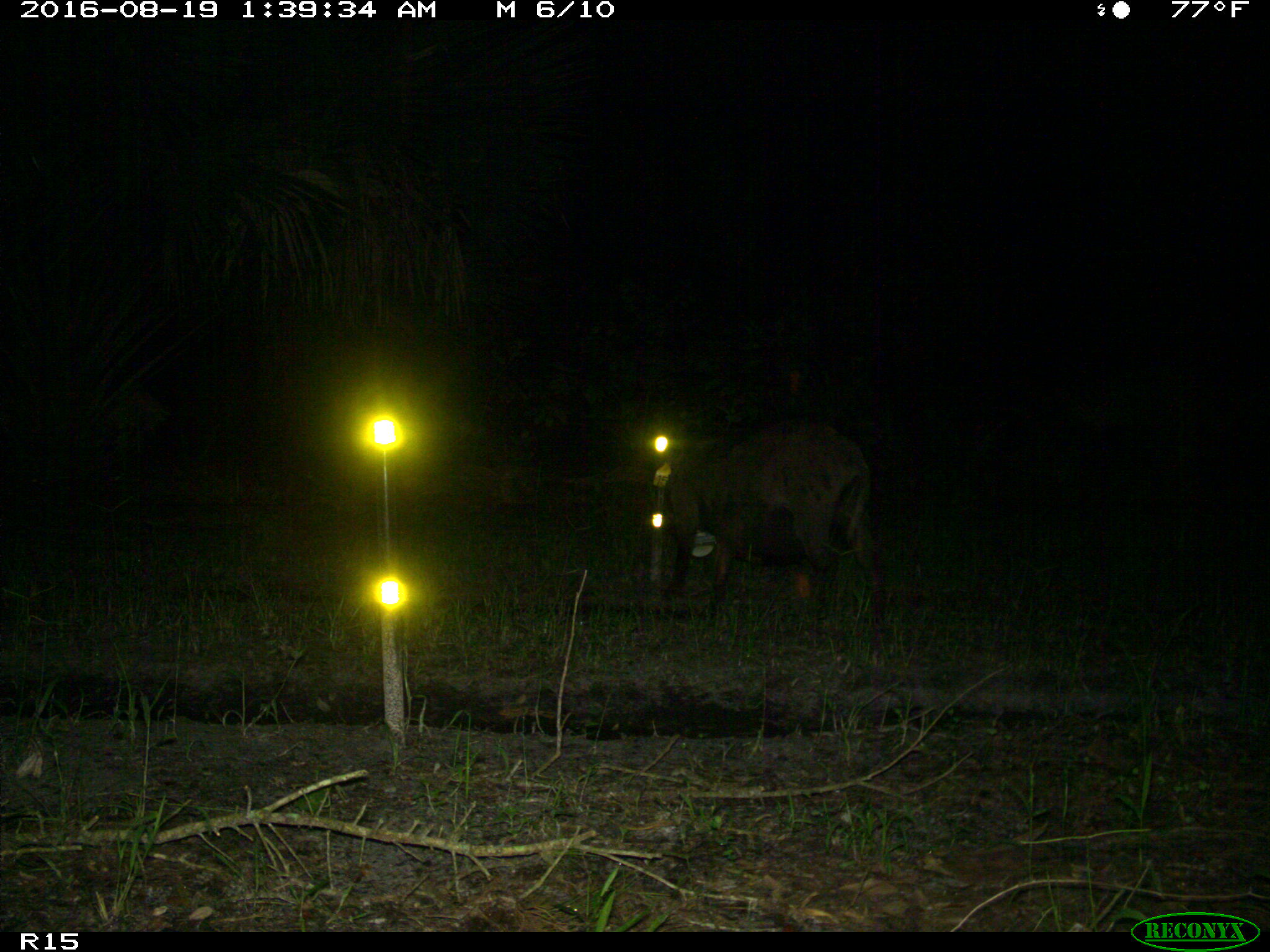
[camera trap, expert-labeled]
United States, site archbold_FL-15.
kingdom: Animalia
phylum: Chordata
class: Mammalia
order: Artiodactyla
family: Suidae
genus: Sus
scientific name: Sus scrofa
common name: wild boar